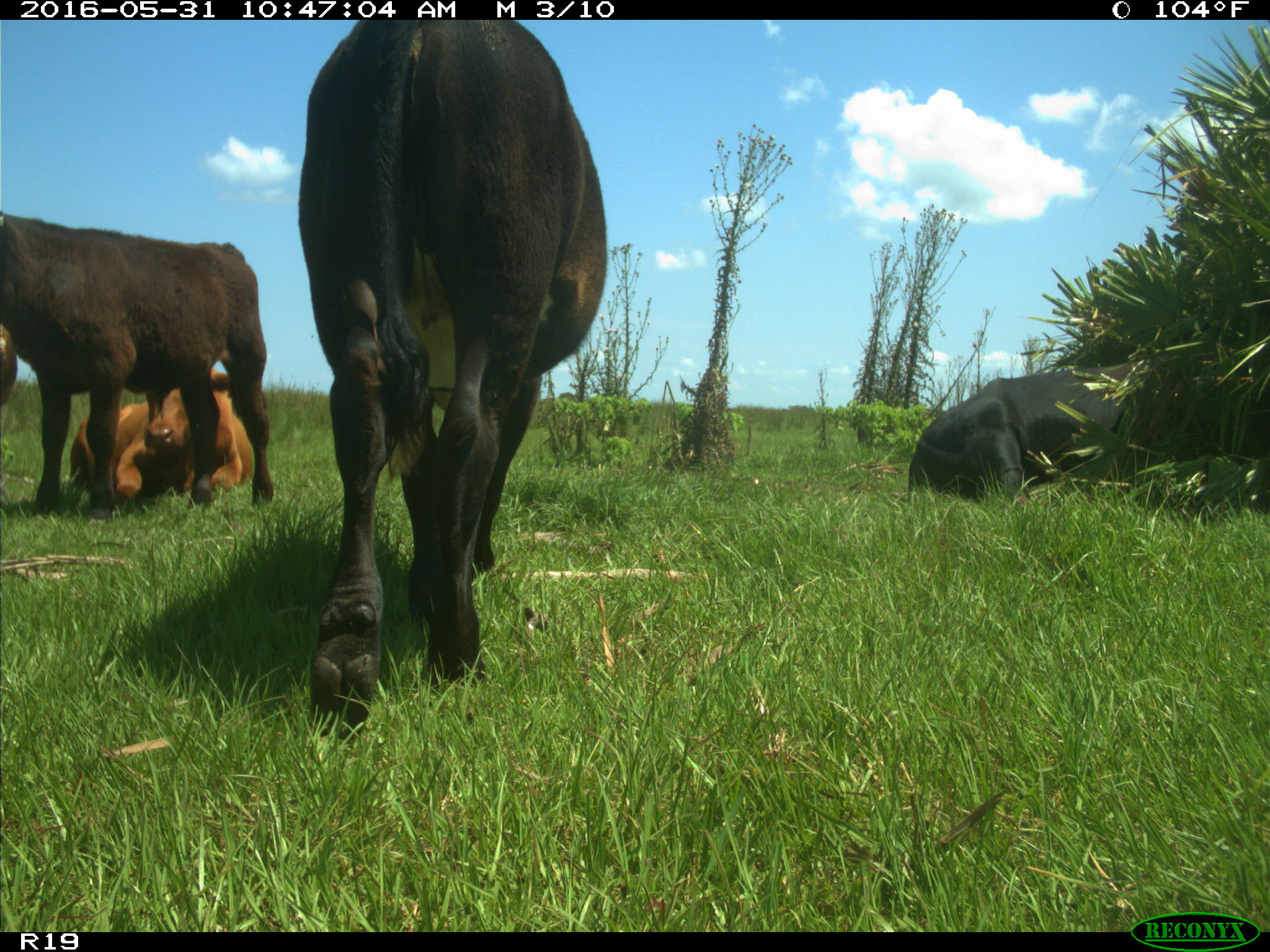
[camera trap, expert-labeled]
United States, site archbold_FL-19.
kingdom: Animalia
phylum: Chordata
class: Mammalia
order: Artiodactyla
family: Bovidae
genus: Bos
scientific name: Bos taurus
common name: domestic cow